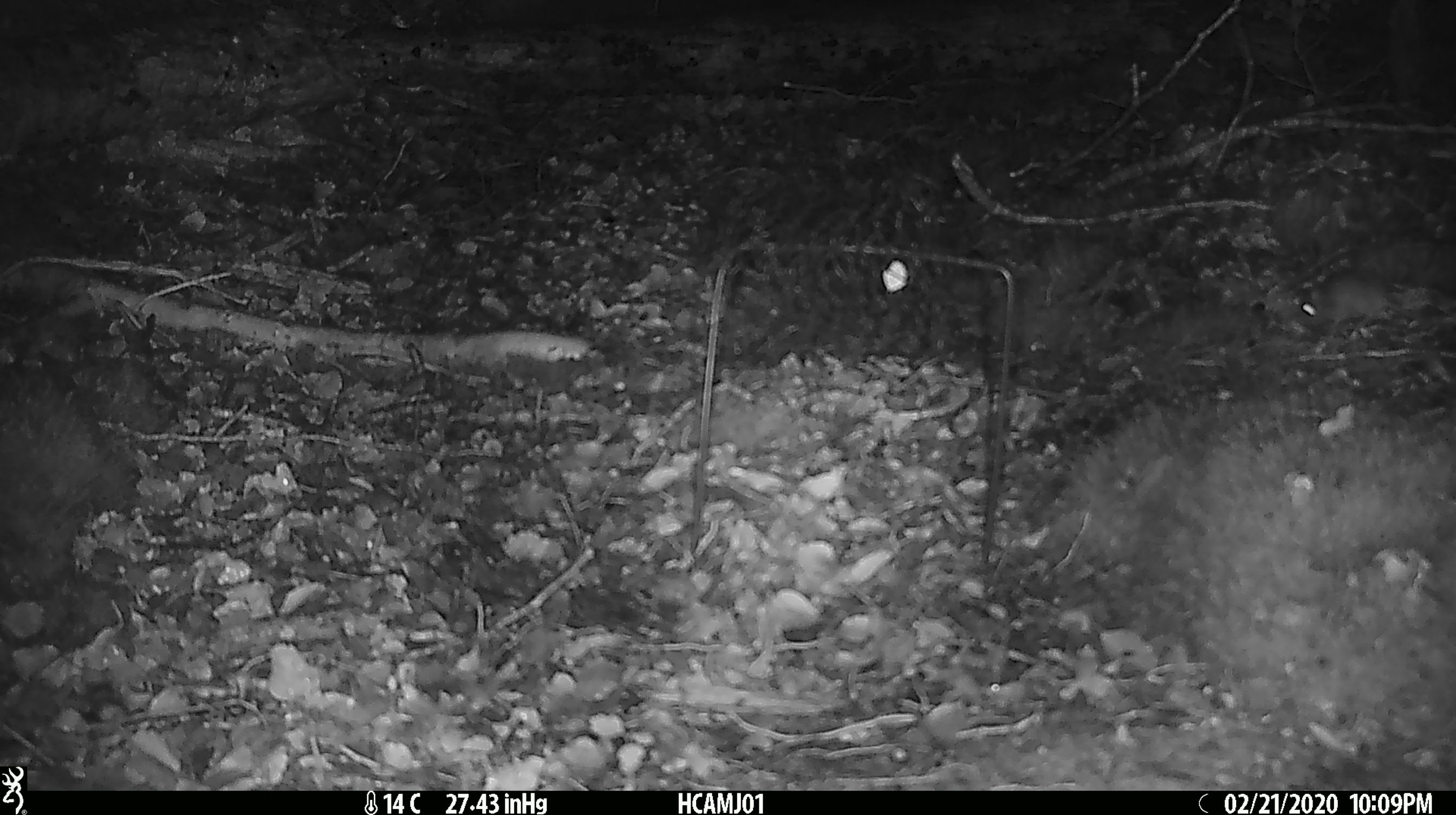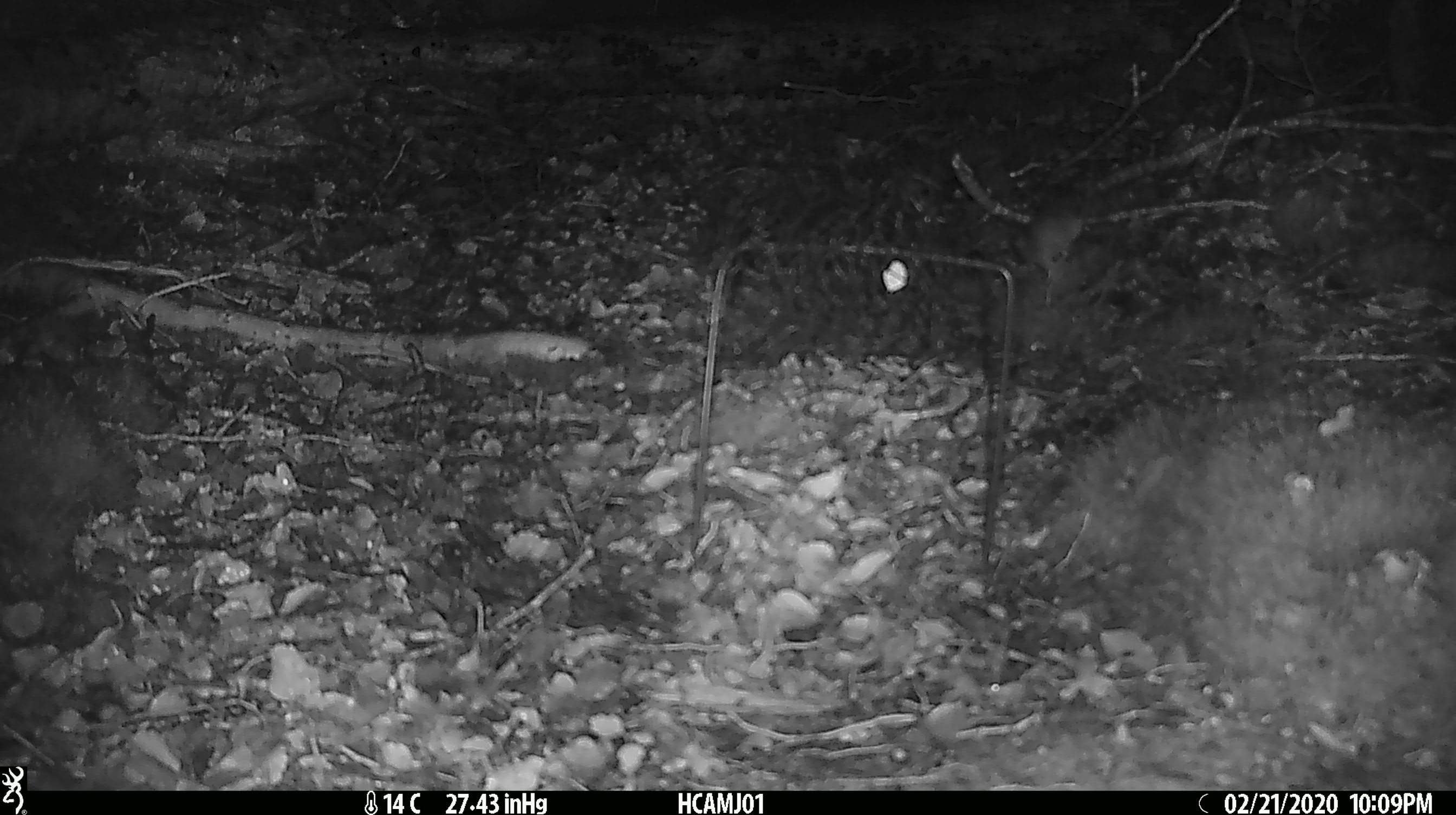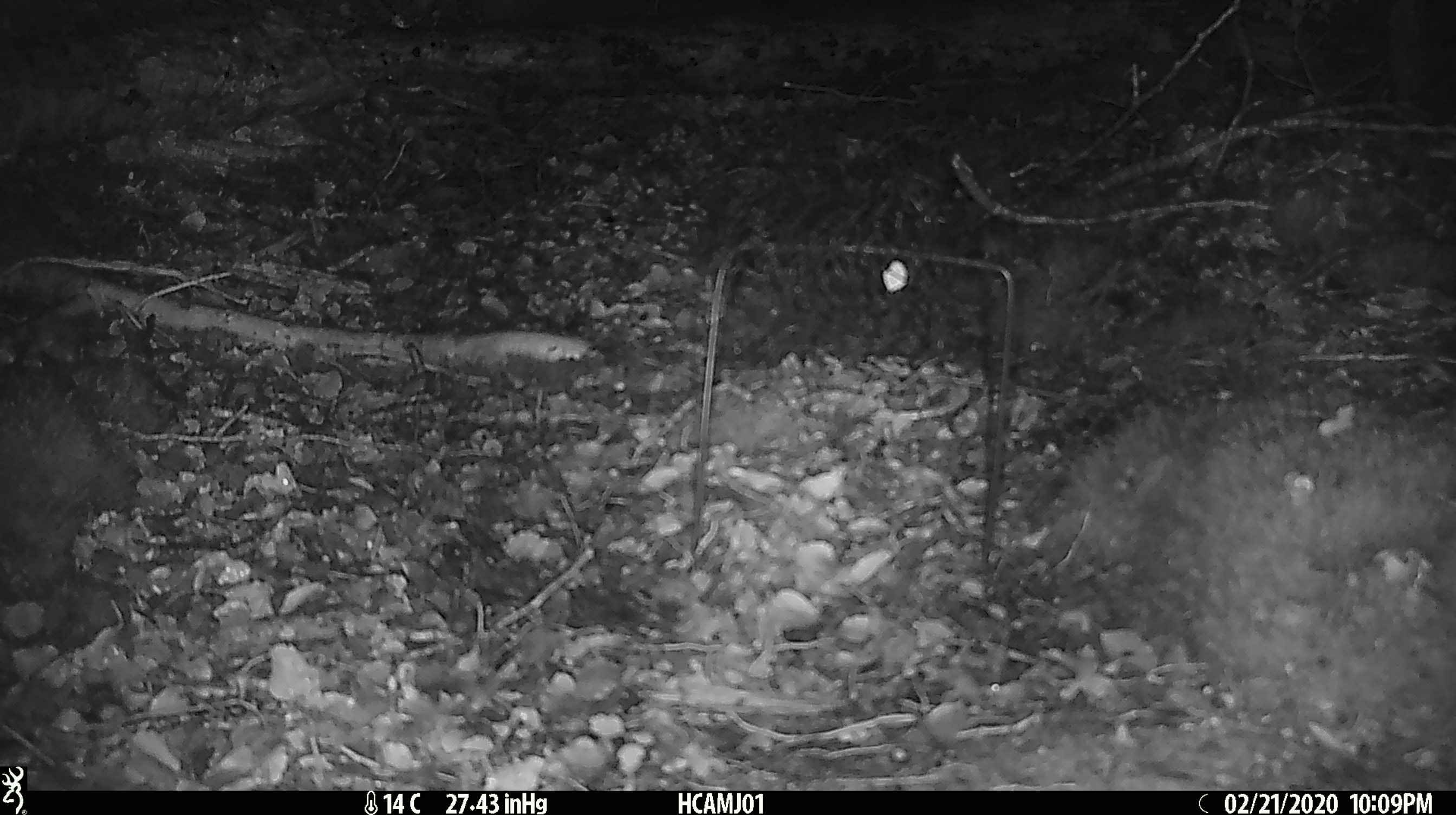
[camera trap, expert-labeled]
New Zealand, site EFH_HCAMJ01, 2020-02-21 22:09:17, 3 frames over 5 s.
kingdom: Animalia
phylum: Chordata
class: Mammalia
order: Rodentia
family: Muridae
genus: Mus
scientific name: Mus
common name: mouse